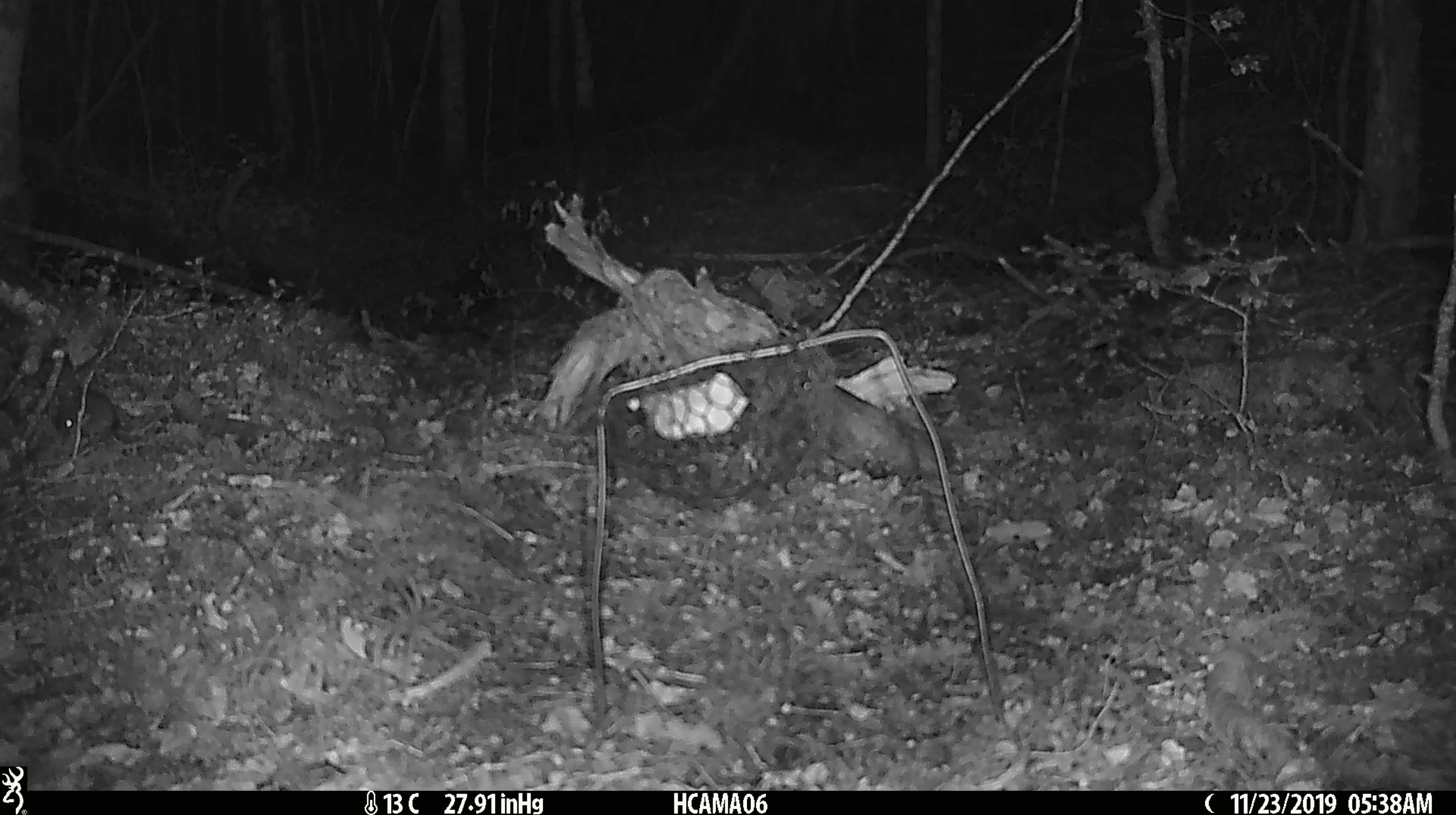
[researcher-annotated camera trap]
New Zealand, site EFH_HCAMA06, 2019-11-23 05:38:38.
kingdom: Animalia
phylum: Chordata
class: Mammalia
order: Rodentia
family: Muridae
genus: Mus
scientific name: Mus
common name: mouse